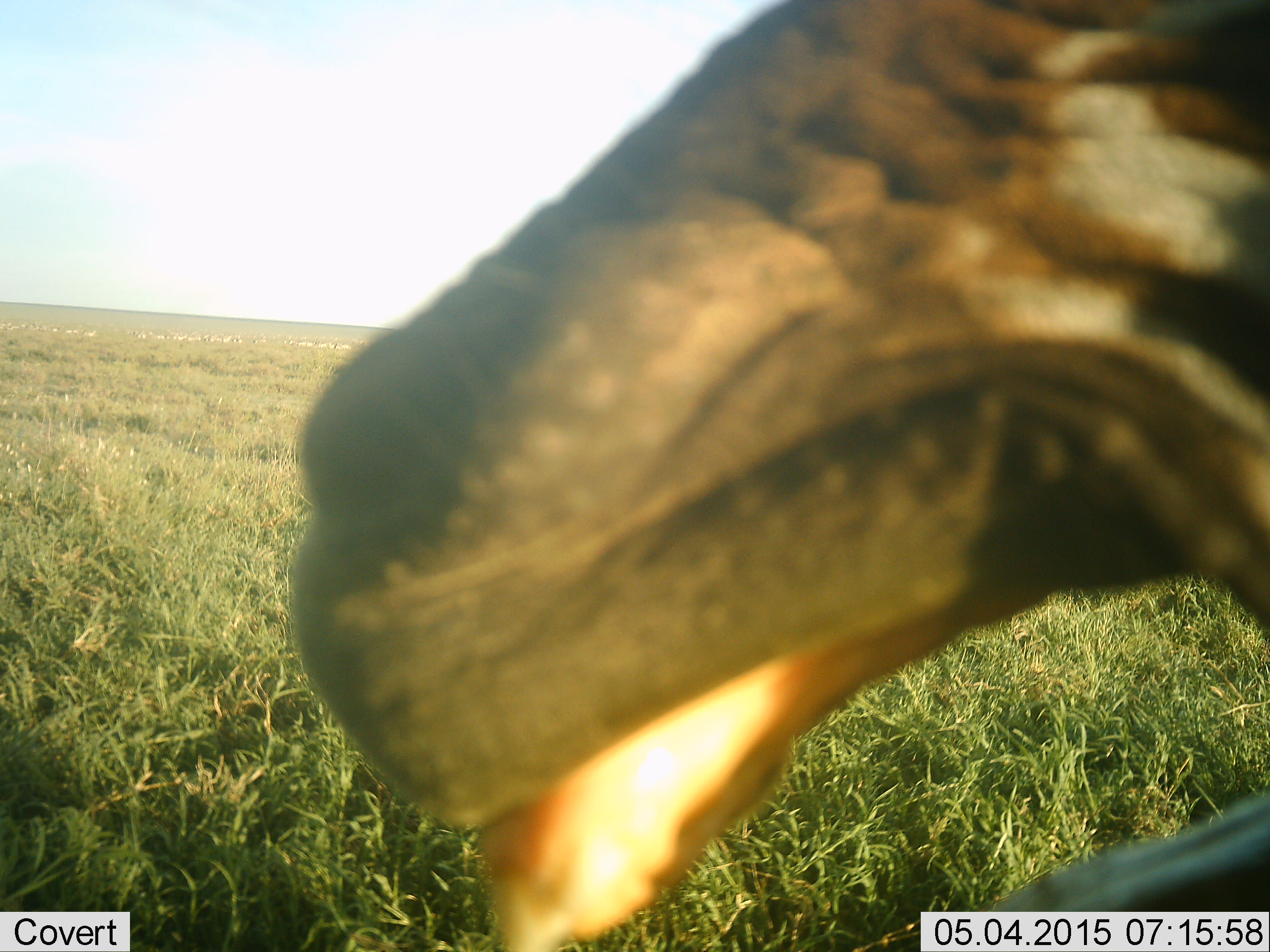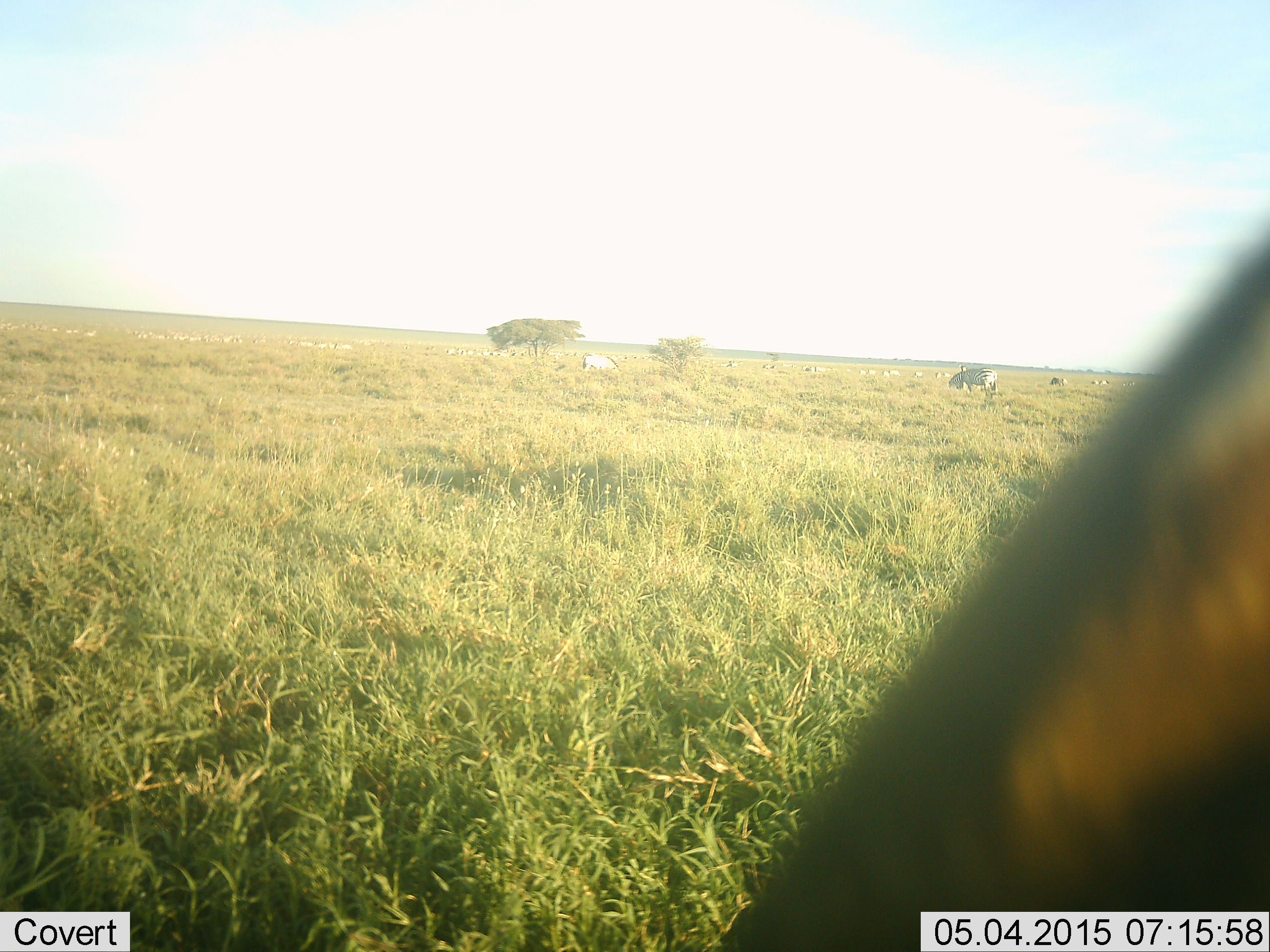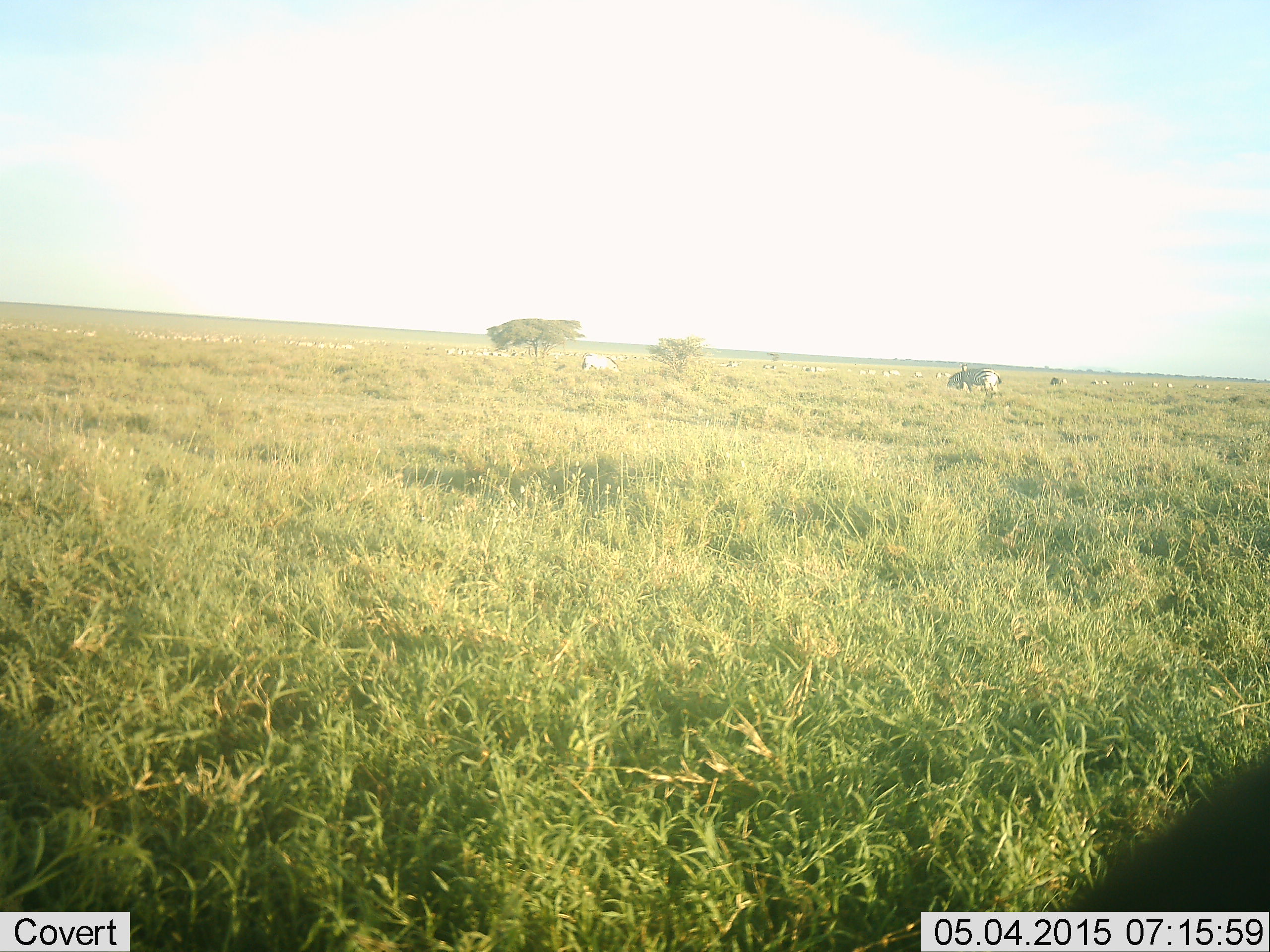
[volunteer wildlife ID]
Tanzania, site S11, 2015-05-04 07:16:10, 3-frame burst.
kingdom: Animalia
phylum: Chordata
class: Mammalia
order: Perissodactyla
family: Equidae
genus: Equus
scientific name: Equus quagga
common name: plains zebra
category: zebra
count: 6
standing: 50%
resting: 0%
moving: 33%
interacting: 0%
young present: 17%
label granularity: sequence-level